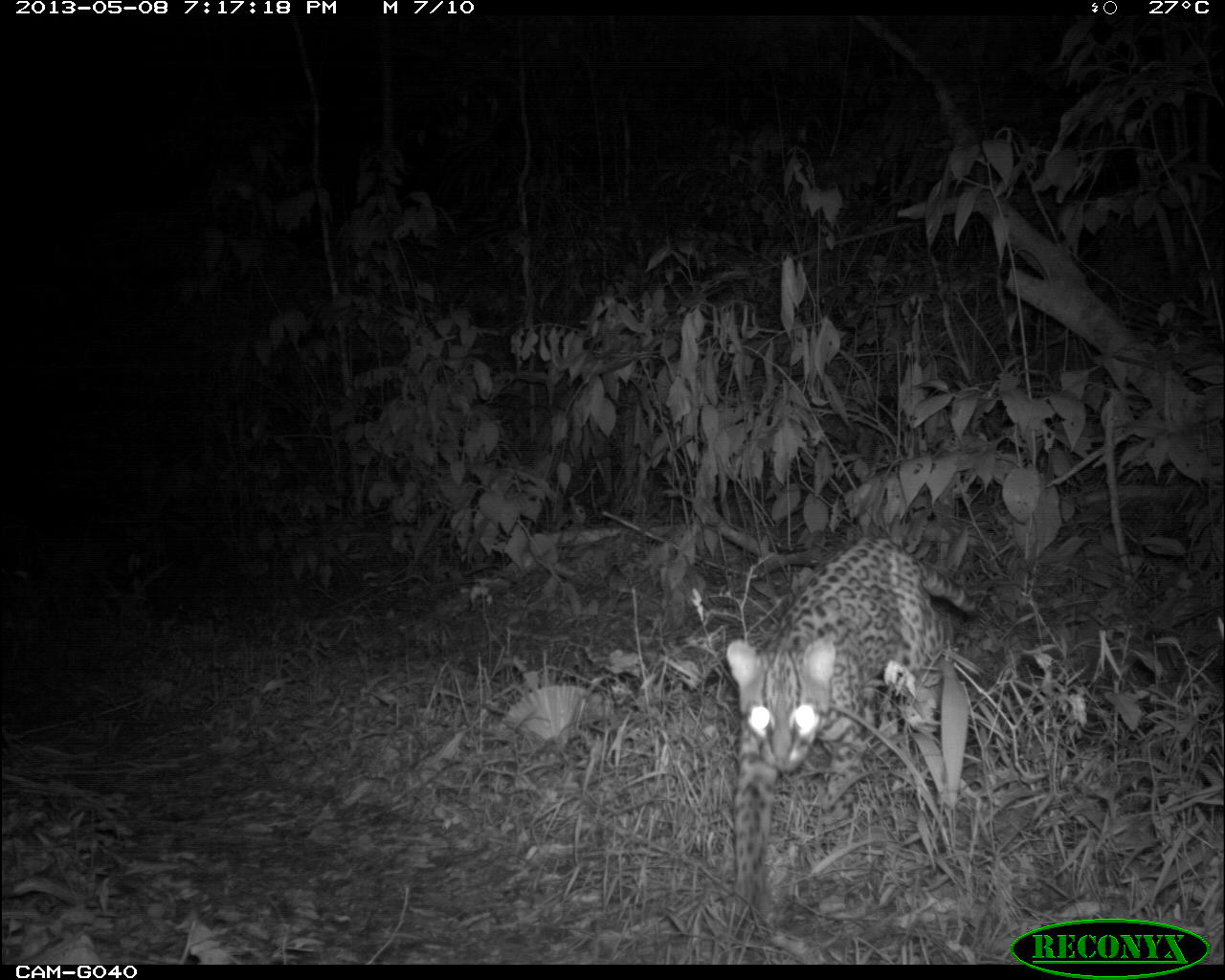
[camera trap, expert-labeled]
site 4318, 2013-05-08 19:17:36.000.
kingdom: Animalia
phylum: Chordata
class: Mammalia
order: Carnivora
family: Felidae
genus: Leopardus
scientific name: Leopardus pardalis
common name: ocelot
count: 1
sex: male